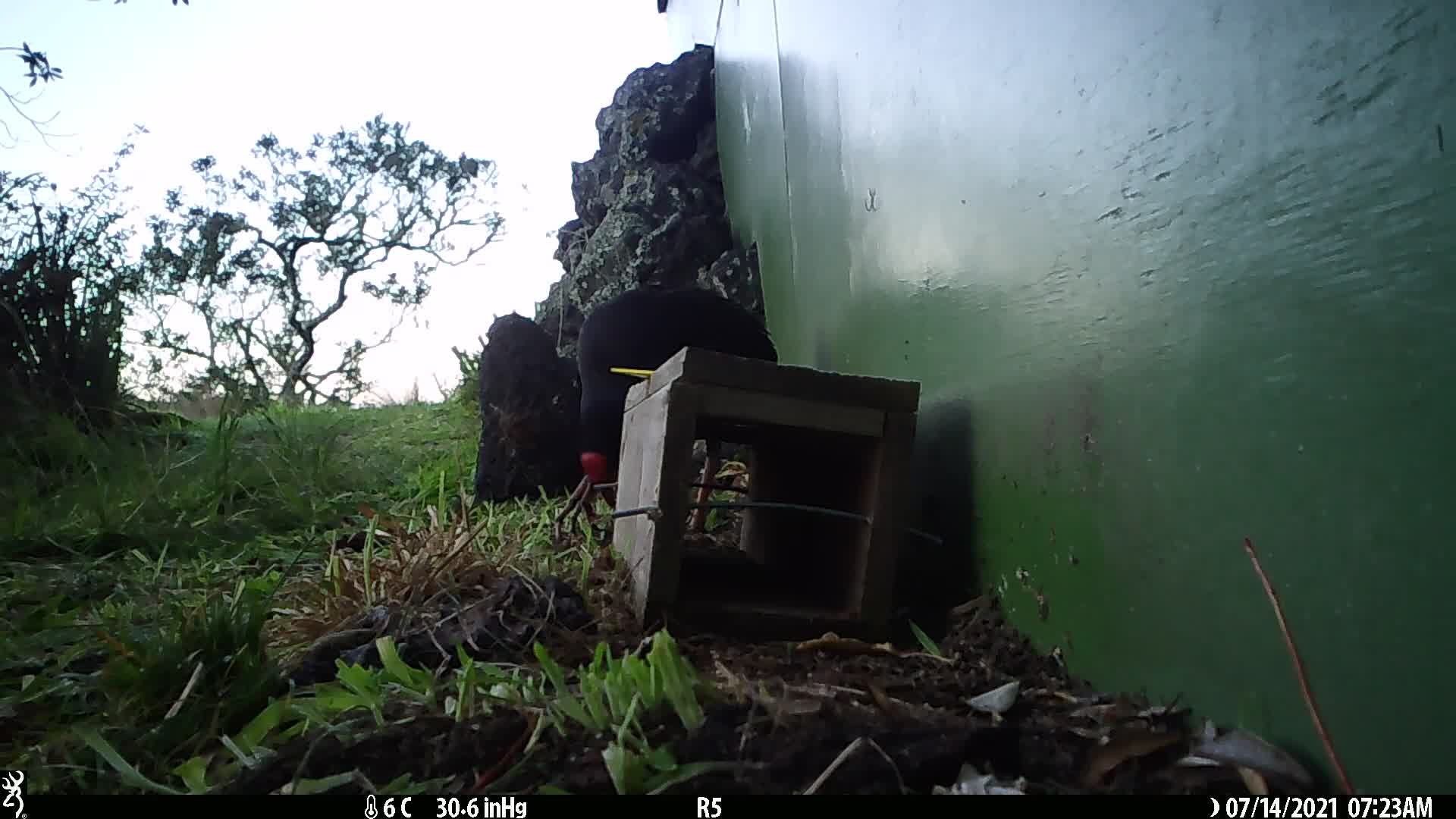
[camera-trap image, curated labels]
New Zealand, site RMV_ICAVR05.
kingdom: Animalia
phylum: Chordata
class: Aves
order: Gruiformes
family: Rallidae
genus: Porphyrio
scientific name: Porphyrio melanotus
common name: australasian swamphen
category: pukeko